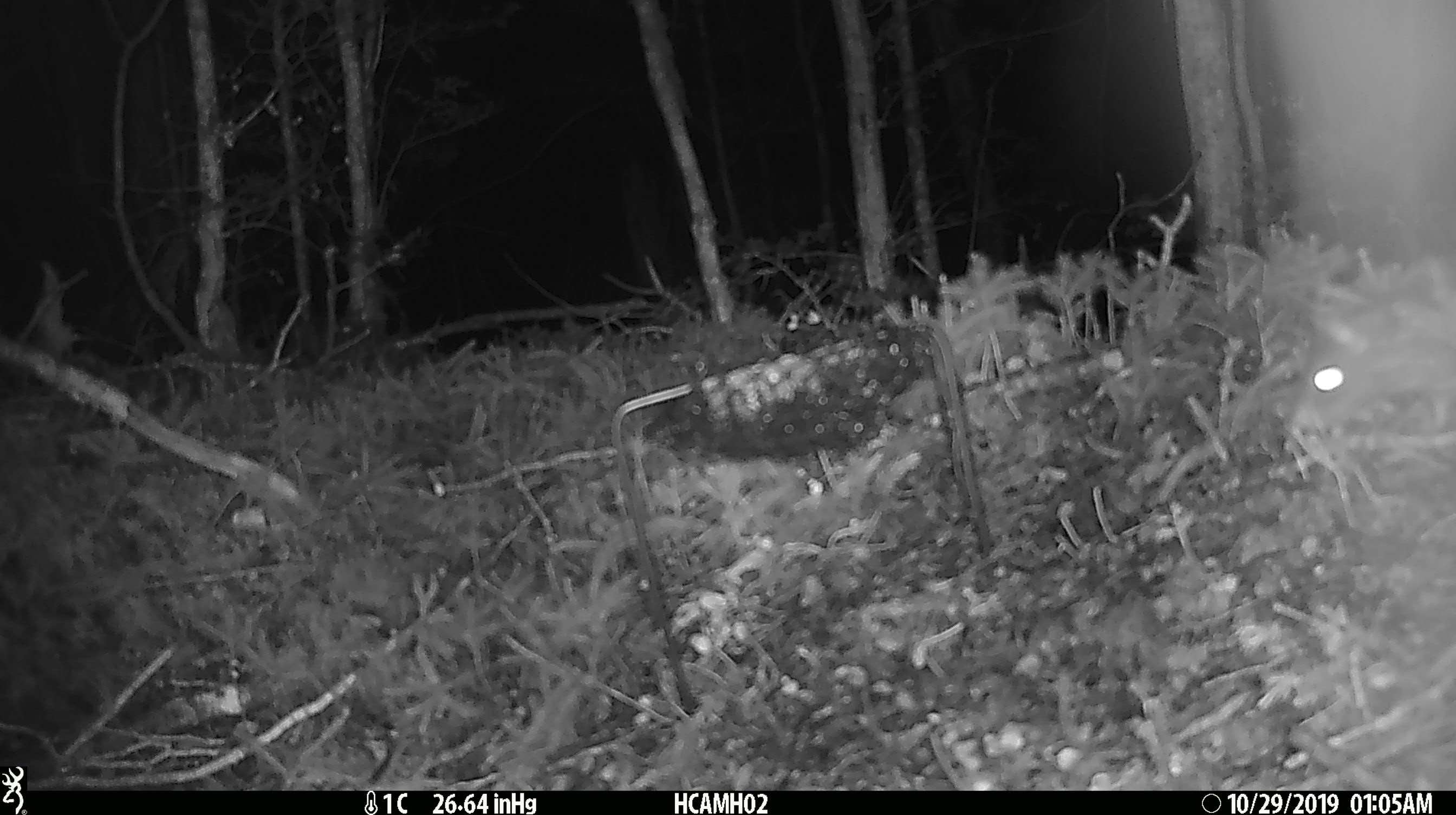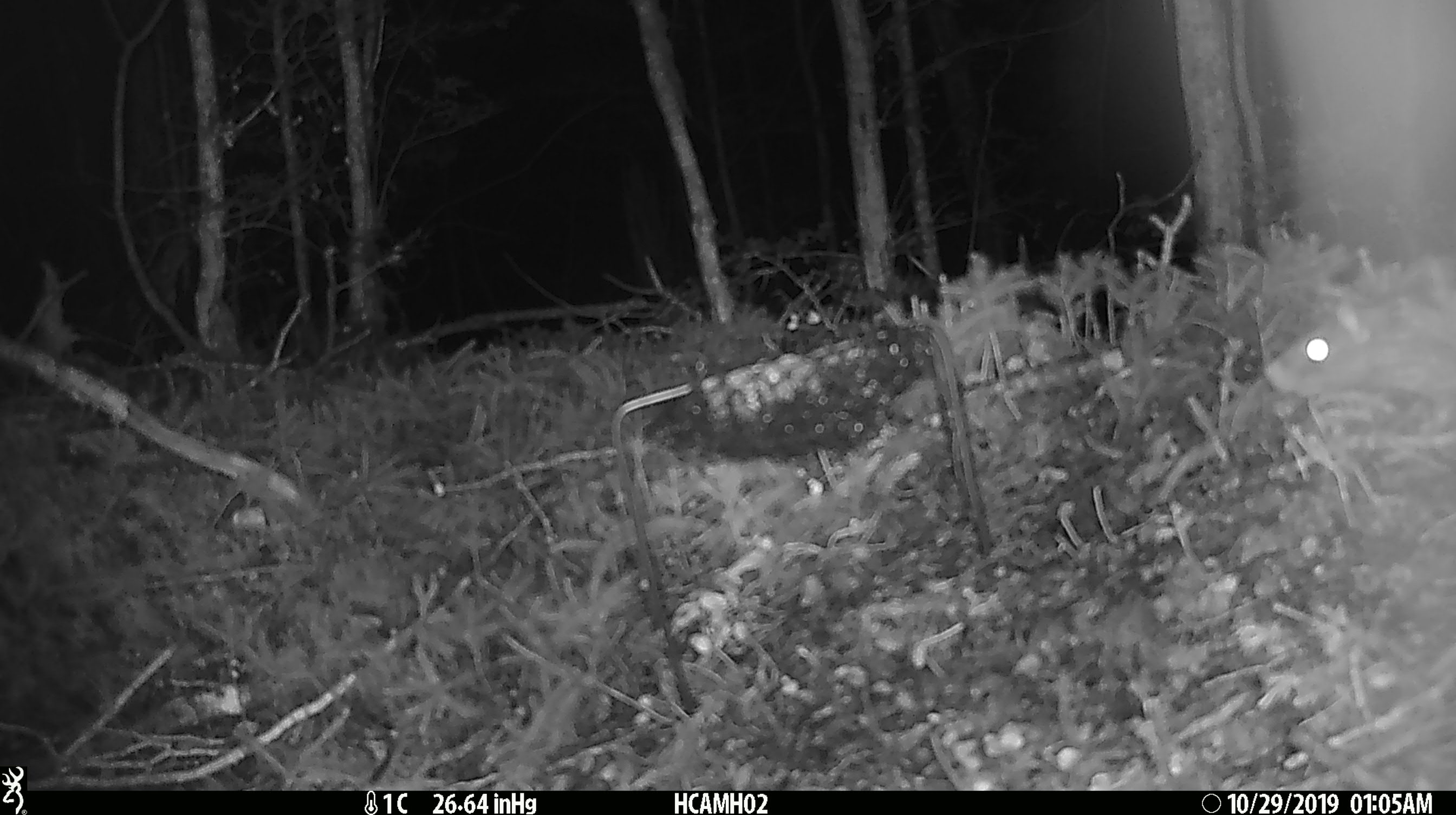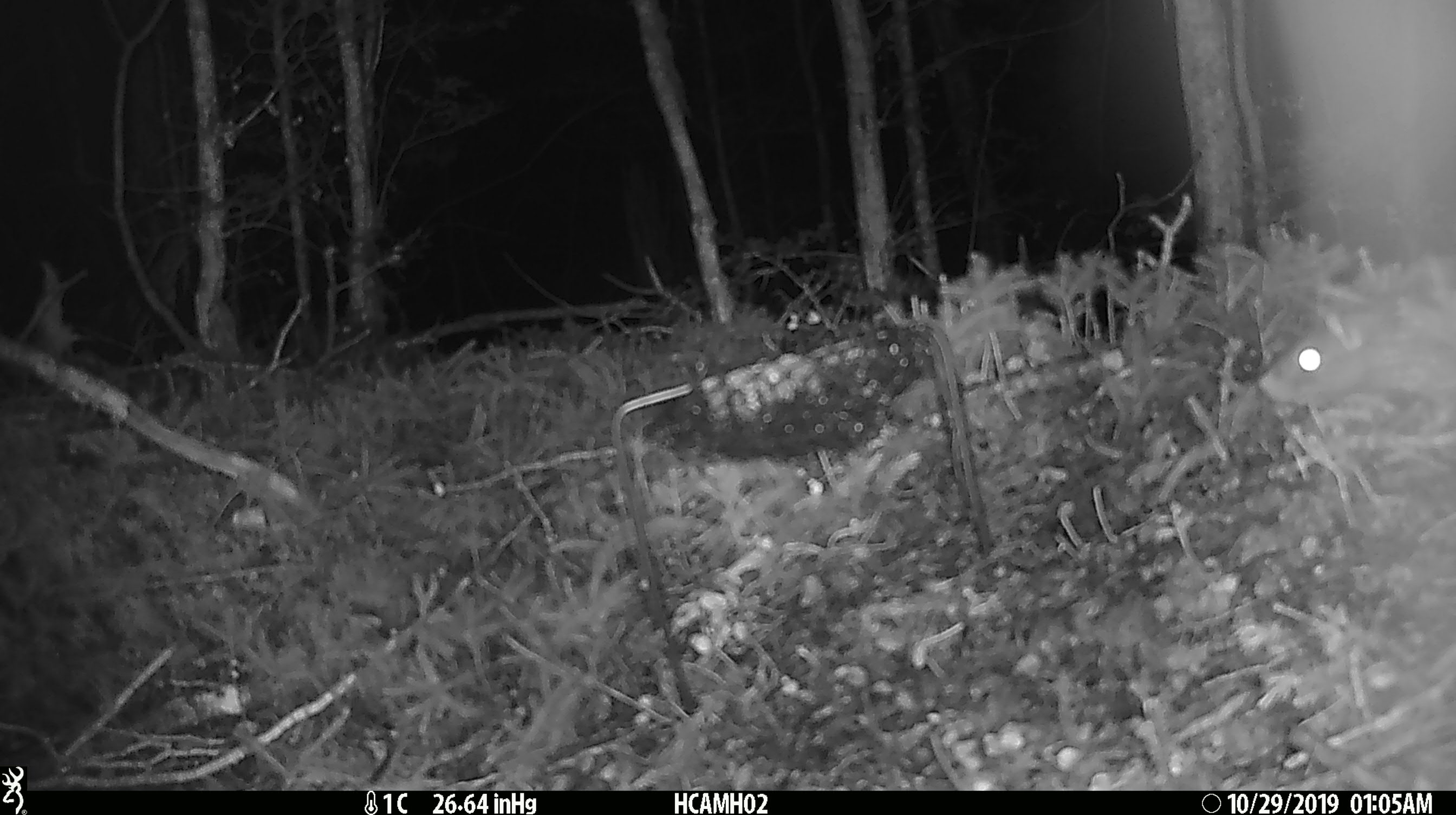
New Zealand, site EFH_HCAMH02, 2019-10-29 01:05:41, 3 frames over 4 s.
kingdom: Animalia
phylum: Chordata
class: Mammalia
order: Rodentia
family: Muridae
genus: Rattus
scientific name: Rattus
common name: rat